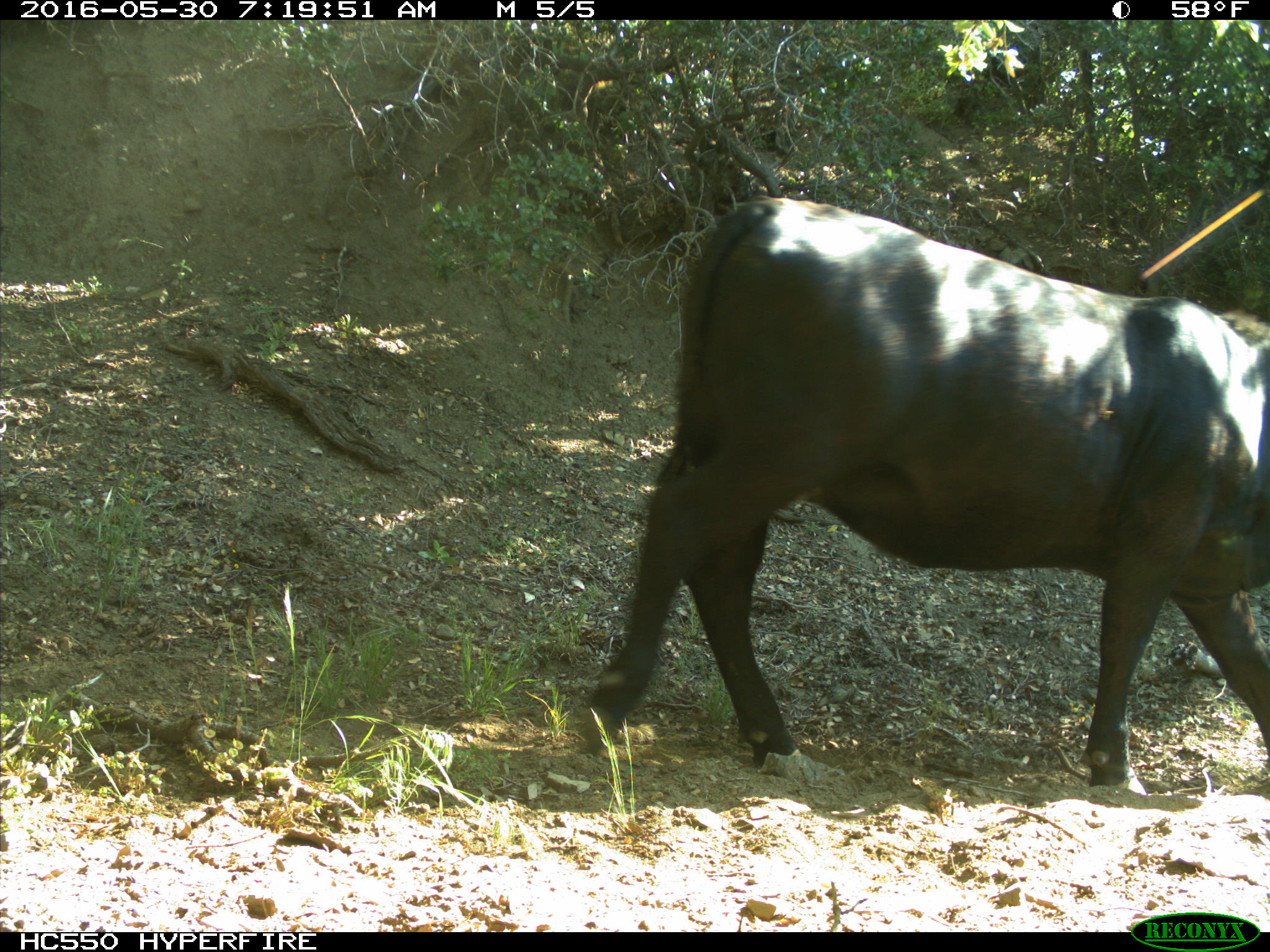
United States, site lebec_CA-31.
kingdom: Animalia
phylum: Chordata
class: Mammalia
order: Artiodactyla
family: Bovidae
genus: Bos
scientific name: Bos taurus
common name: domestic cow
Bos taurus (domestic cow).